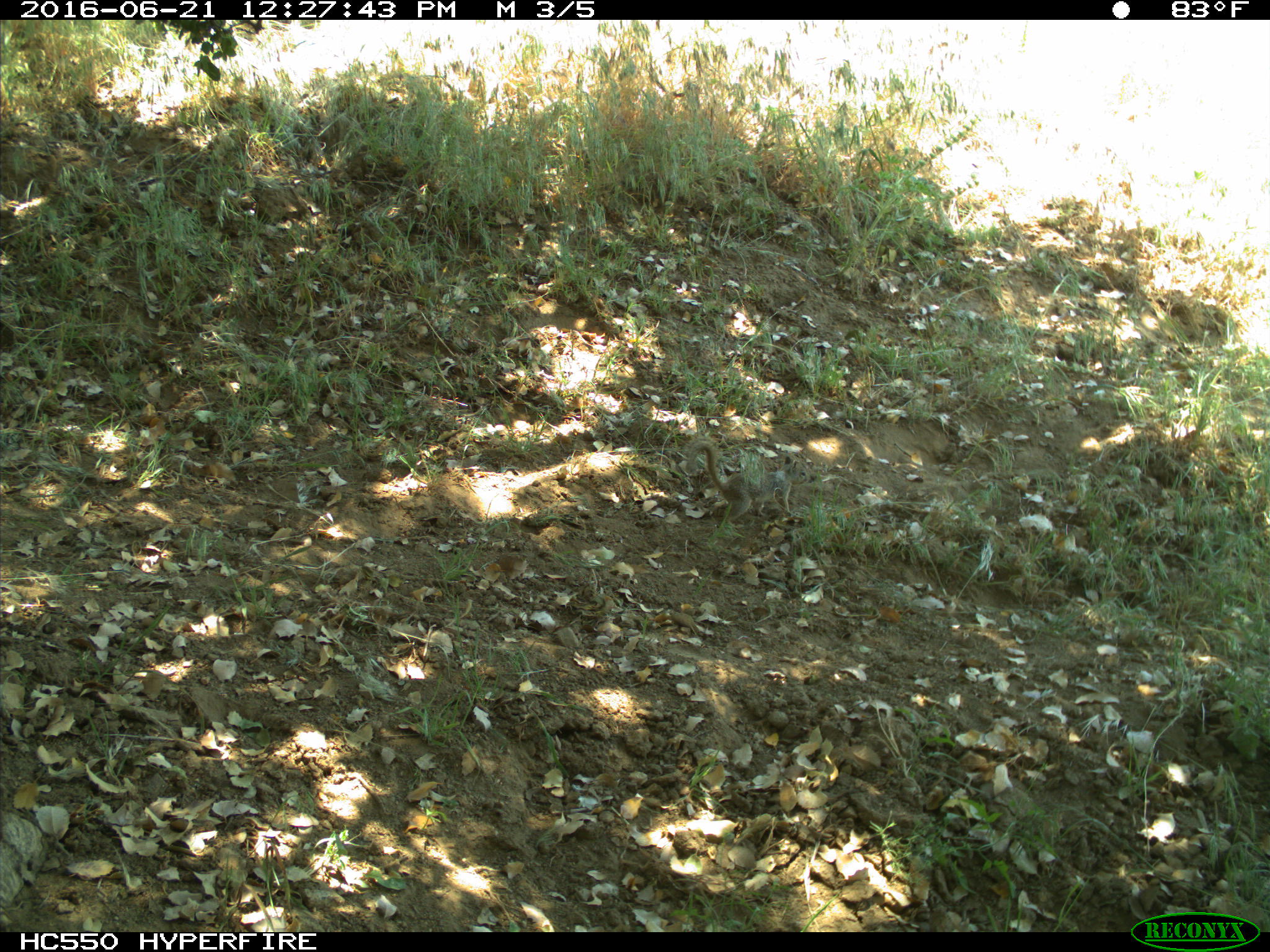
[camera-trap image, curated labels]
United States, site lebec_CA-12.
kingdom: Animalia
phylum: Chordata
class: Mammalia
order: Rodentia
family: Sciuridae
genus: Otospermophilus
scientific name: Otospermophilus beecheyi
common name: california ground squirrel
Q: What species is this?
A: Otospermophilus beecheyi (california ground squirrel).